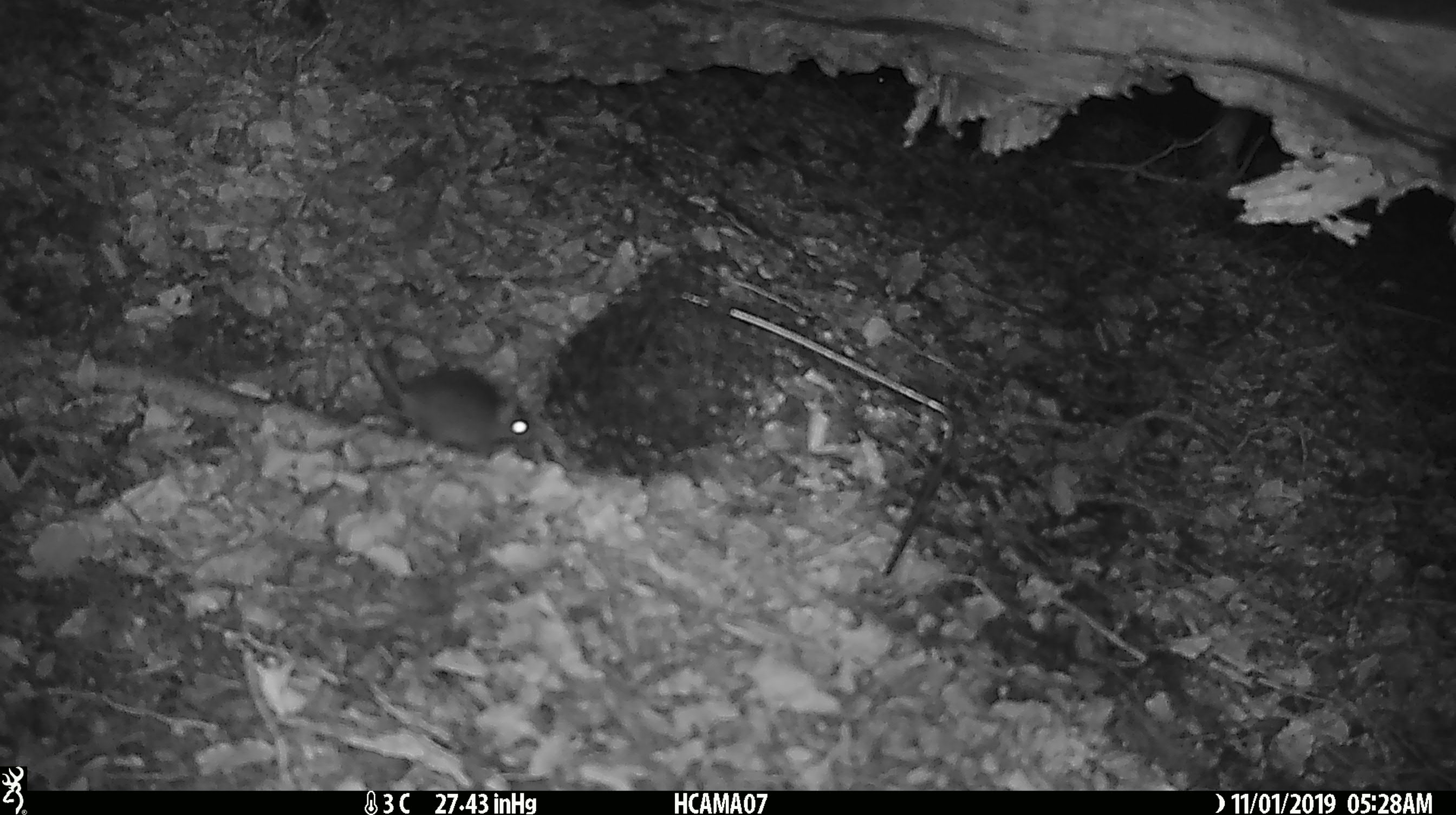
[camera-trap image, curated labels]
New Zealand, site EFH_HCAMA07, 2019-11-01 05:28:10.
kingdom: Animalia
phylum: Chordata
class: Mammalia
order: Rodentia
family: Muridae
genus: Mus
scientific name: Mus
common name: mouse